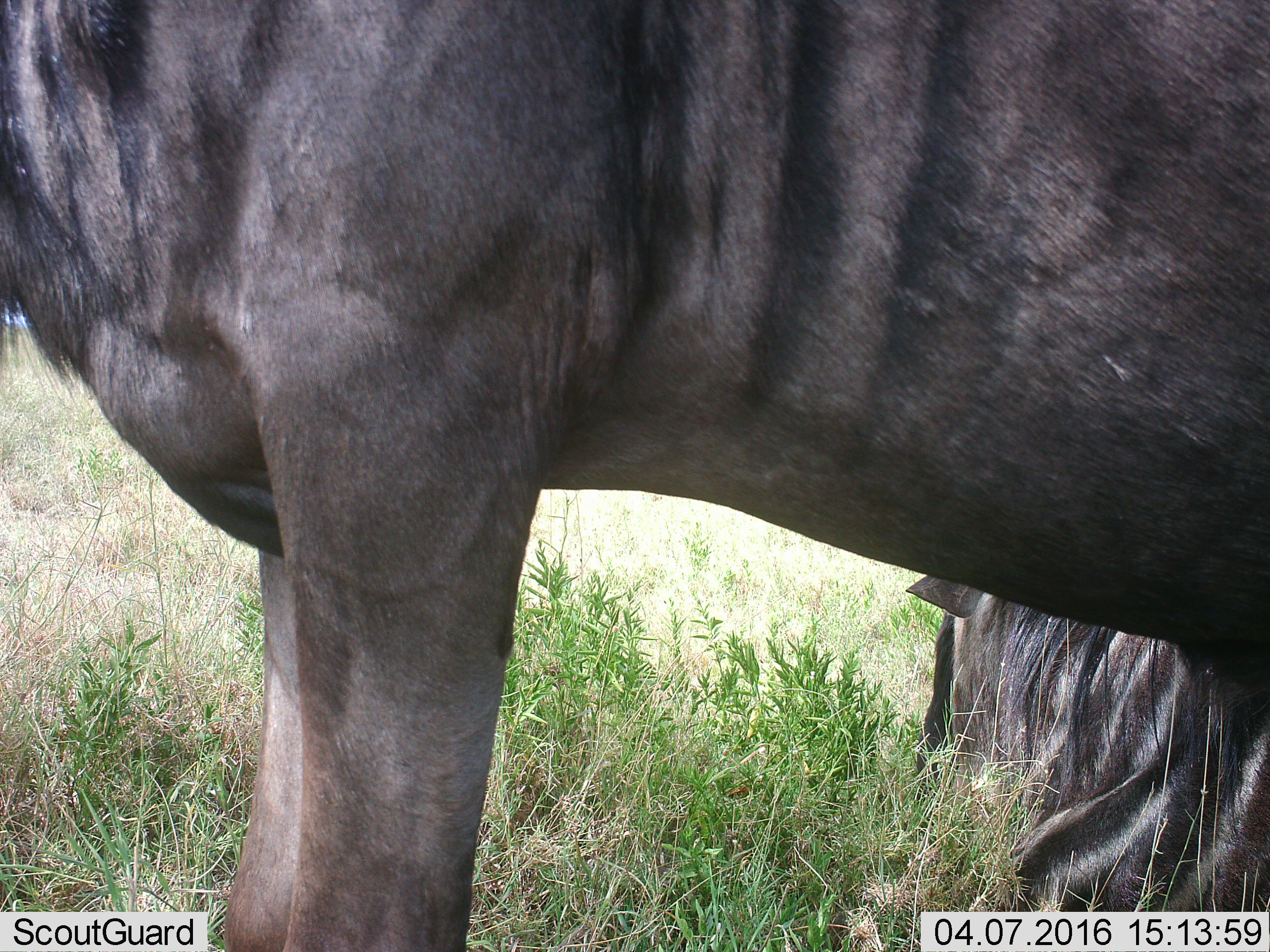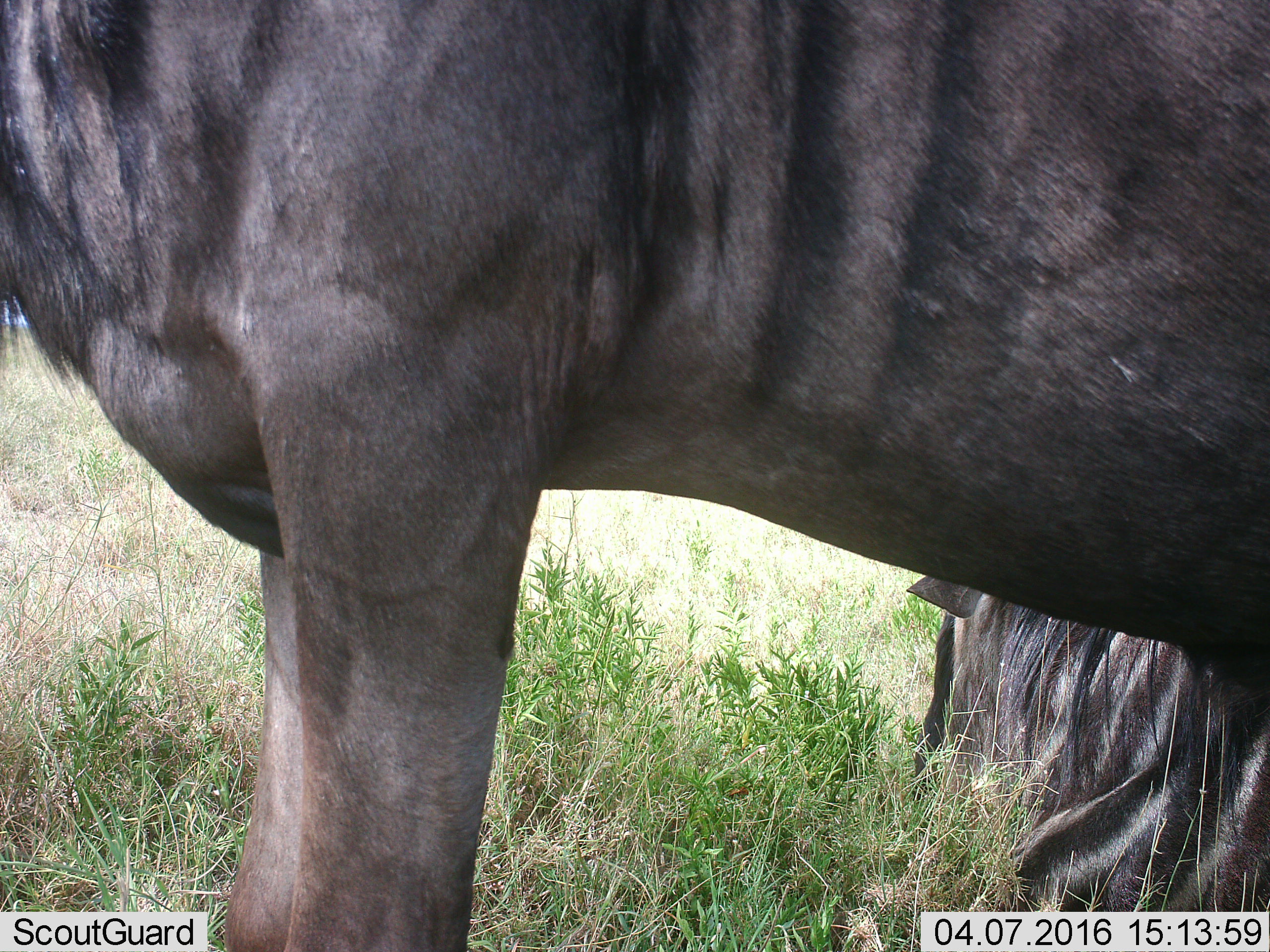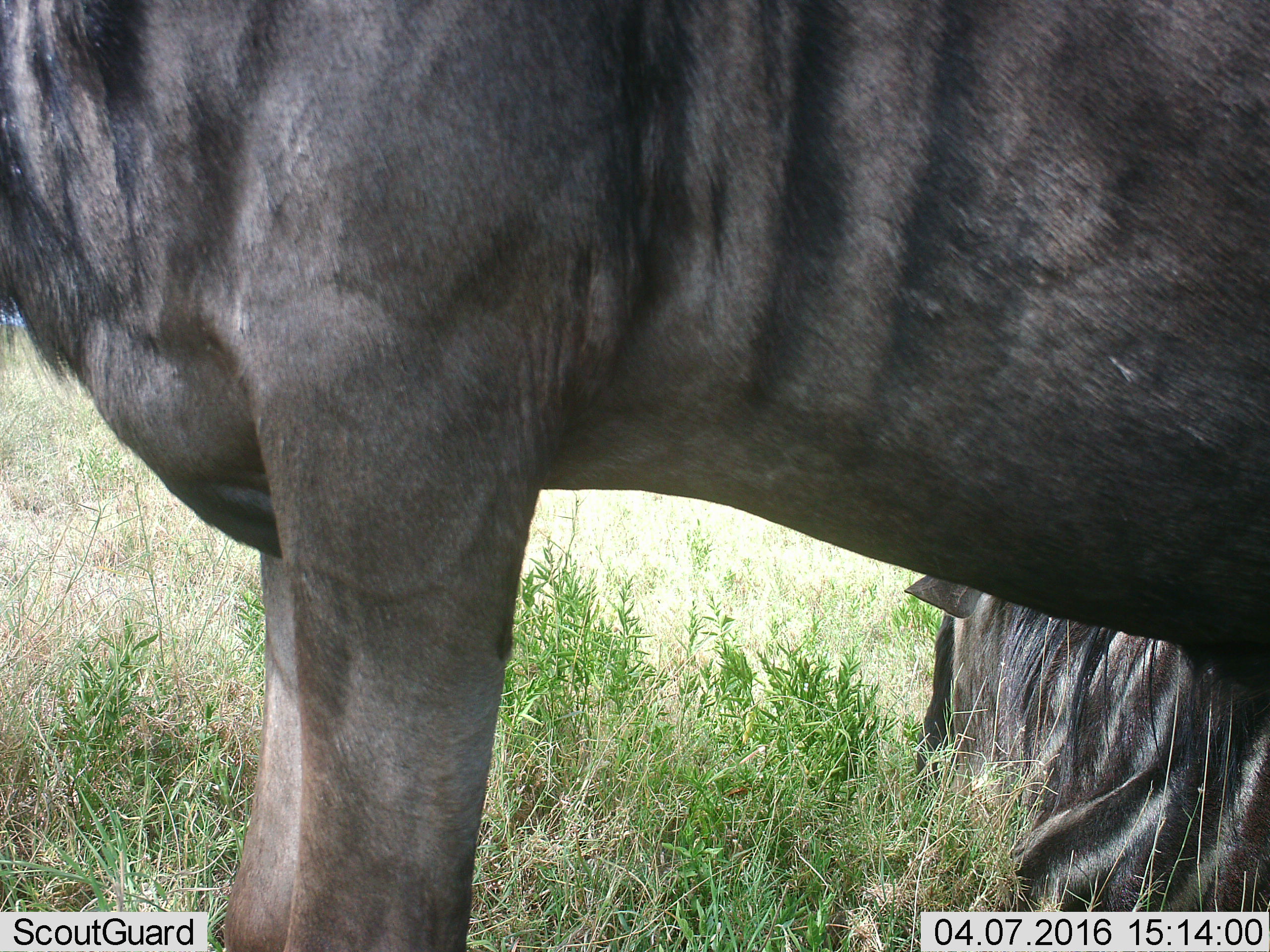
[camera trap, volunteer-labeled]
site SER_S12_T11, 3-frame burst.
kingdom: Animalia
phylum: Chordata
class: Mammalia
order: Artiodactyla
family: Bovidae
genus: Connochaetes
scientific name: Connochaetes taurinus taurinus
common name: blue wildebeest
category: wildebeestblue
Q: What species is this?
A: Wildebeestblue (blue wildebeest) (Connochaetes taurinus taurinus).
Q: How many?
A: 2.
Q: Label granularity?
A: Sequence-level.